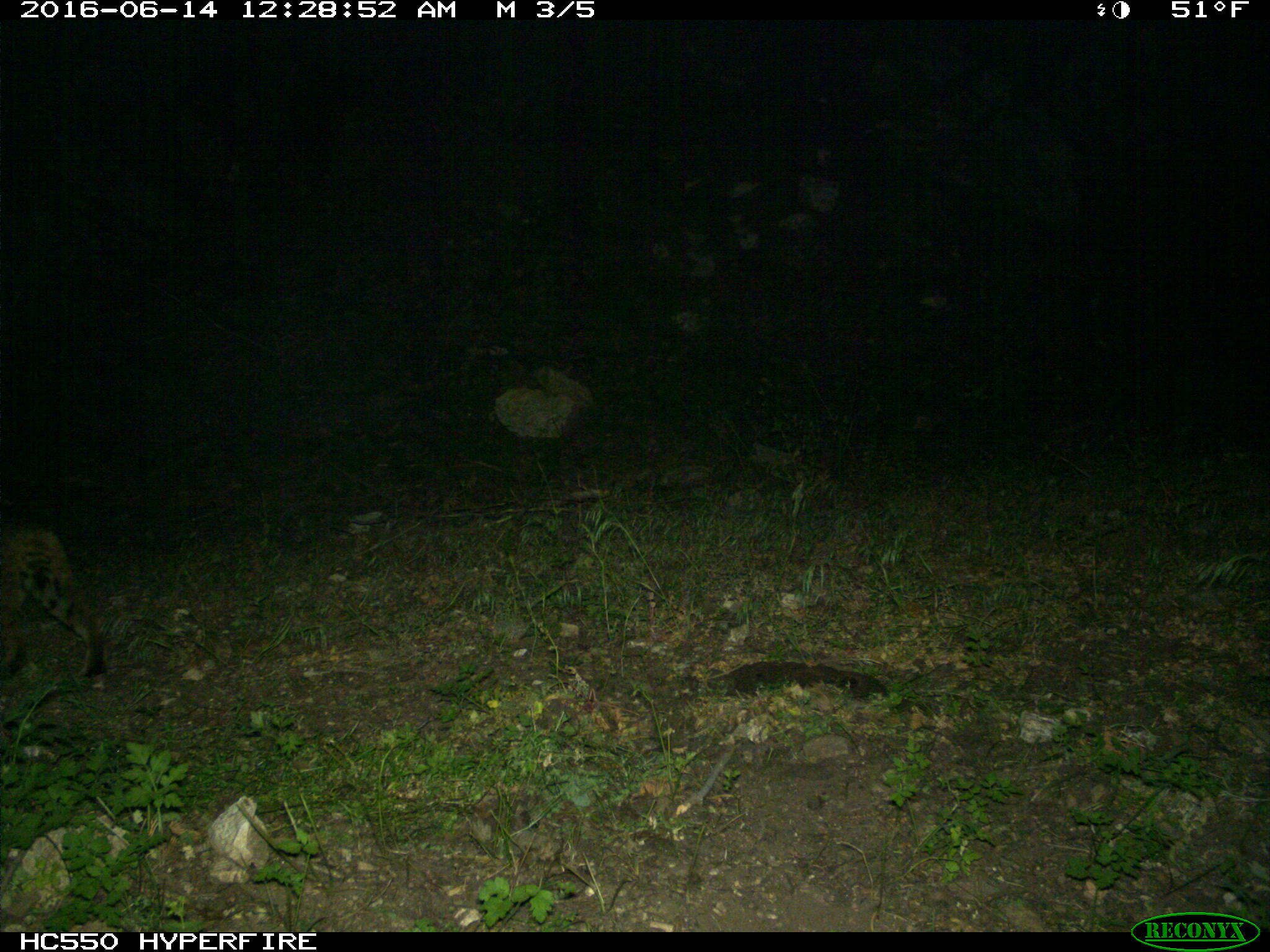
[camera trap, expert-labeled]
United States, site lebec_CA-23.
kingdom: Animalia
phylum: Chordata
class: Mammalia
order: Carnivora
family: Felidae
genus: Lynx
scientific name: Lynx rufus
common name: bobcat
Lynx rufus (bobcat).